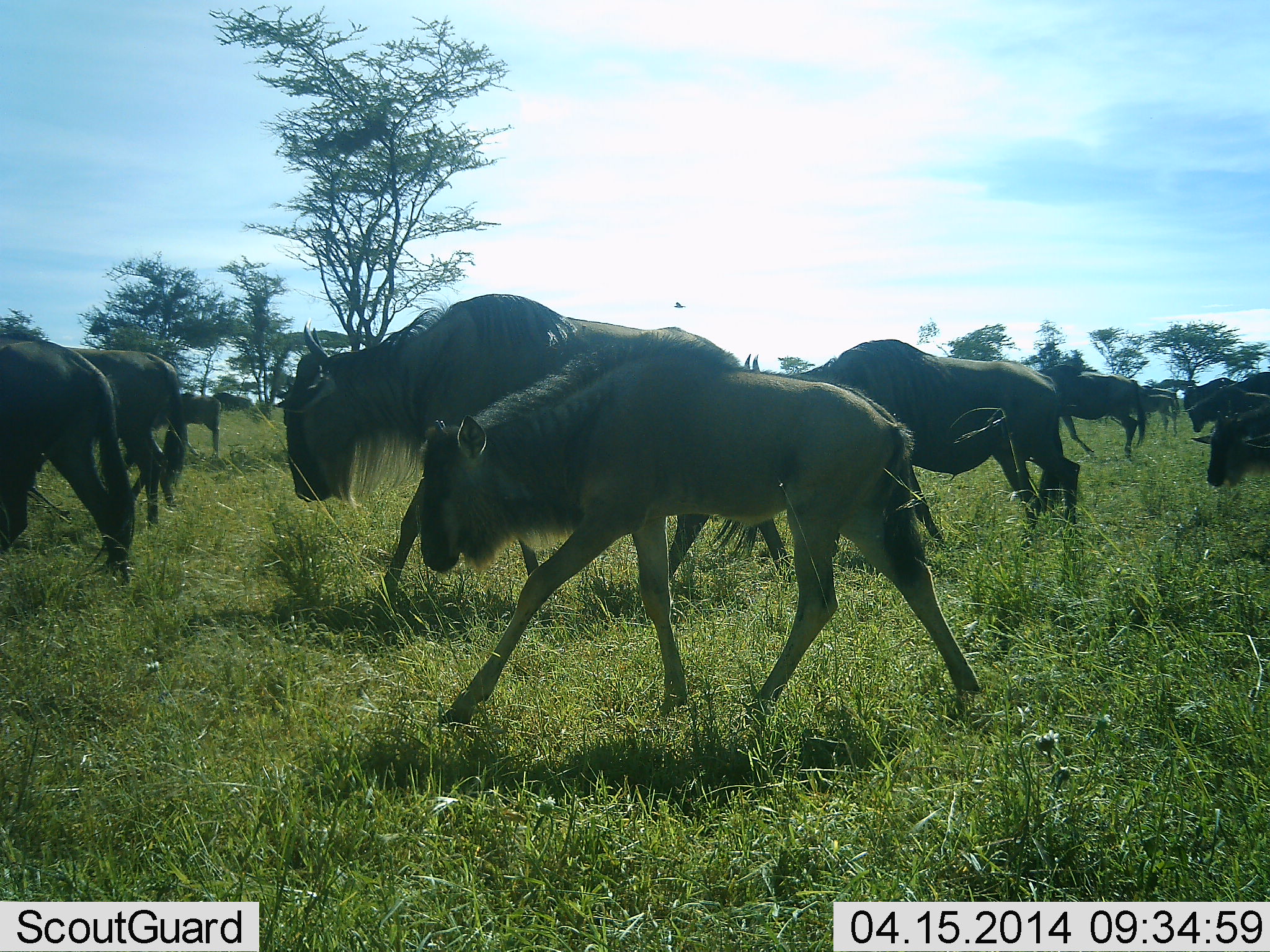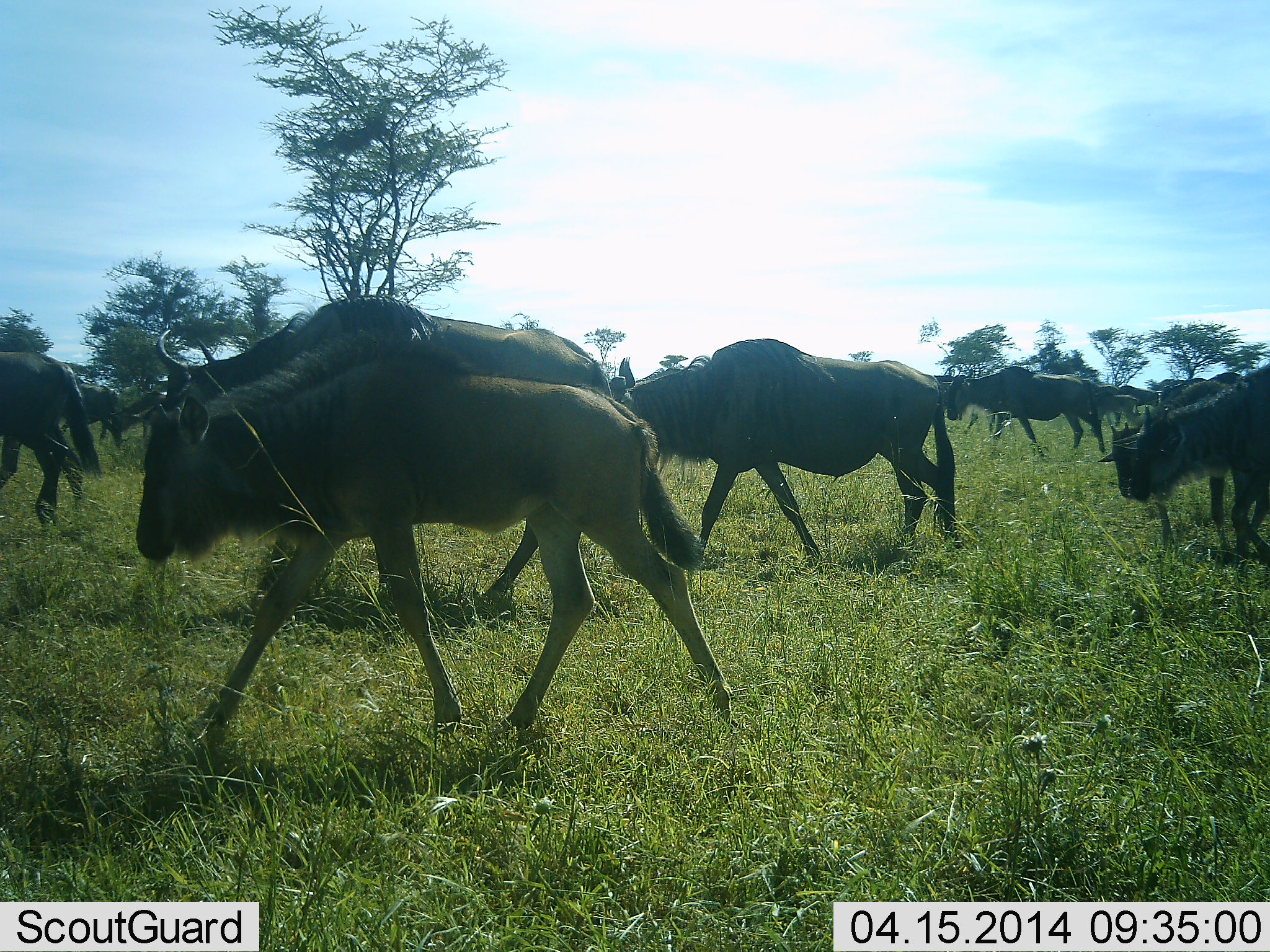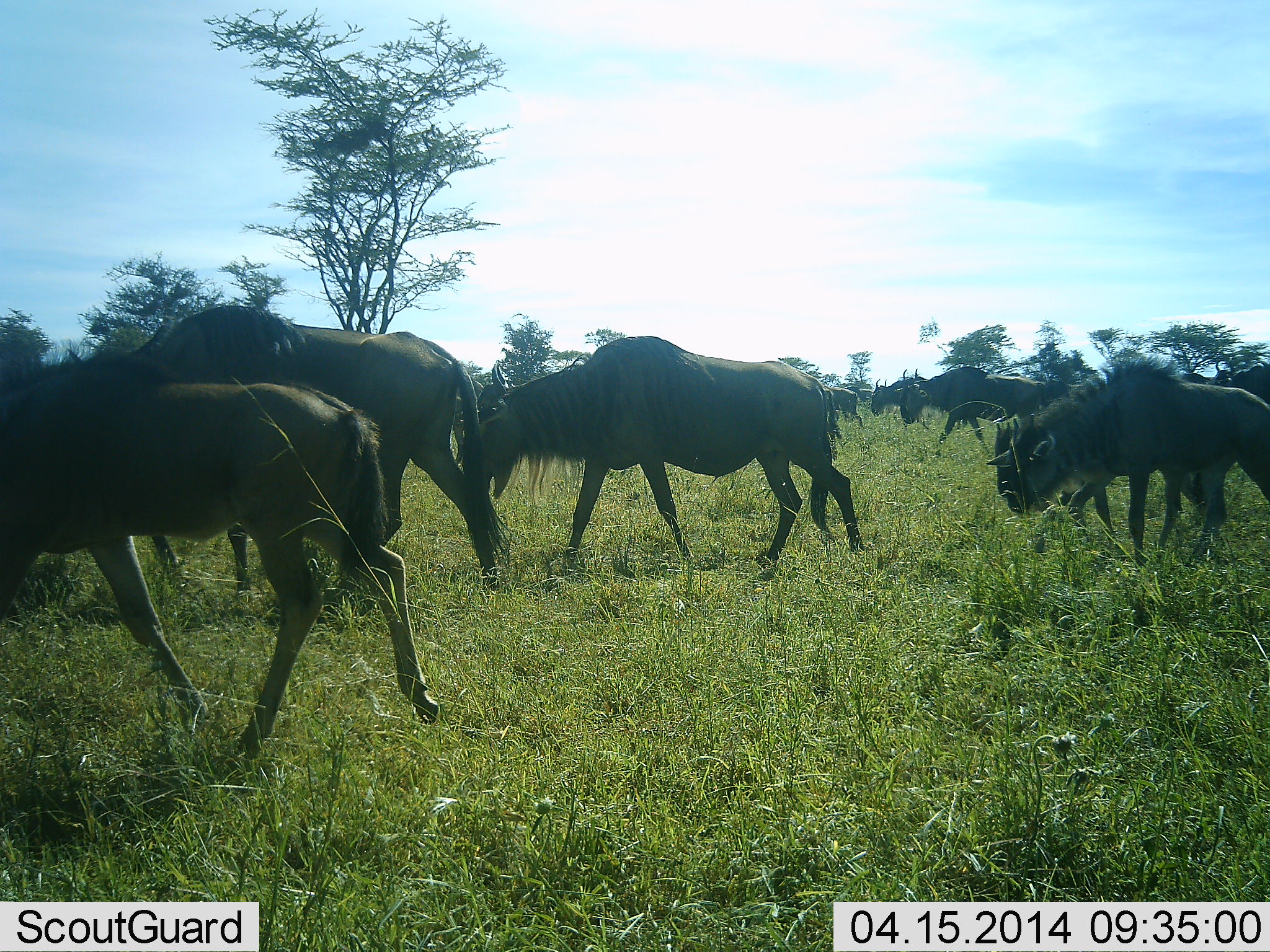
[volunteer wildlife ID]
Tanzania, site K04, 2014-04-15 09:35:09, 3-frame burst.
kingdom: Animalia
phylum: Chordata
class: Mammalia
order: Artiodactyla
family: Bovidae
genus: Connochaetes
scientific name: Connochaetes taurinus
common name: blue wildebeest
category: wildebeest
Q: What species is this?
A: Wildebeest (blue wildebeest) (Connochaetes taurinus).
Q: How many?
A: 11-50.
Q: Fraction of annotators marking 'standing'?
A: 0%.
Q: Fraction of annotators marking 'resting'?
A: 0%.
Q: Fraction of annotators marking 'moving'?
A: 100%.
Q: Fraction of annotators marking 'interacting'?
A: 0%.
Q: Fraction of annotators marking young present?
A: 30%.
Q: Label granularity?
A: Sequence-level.